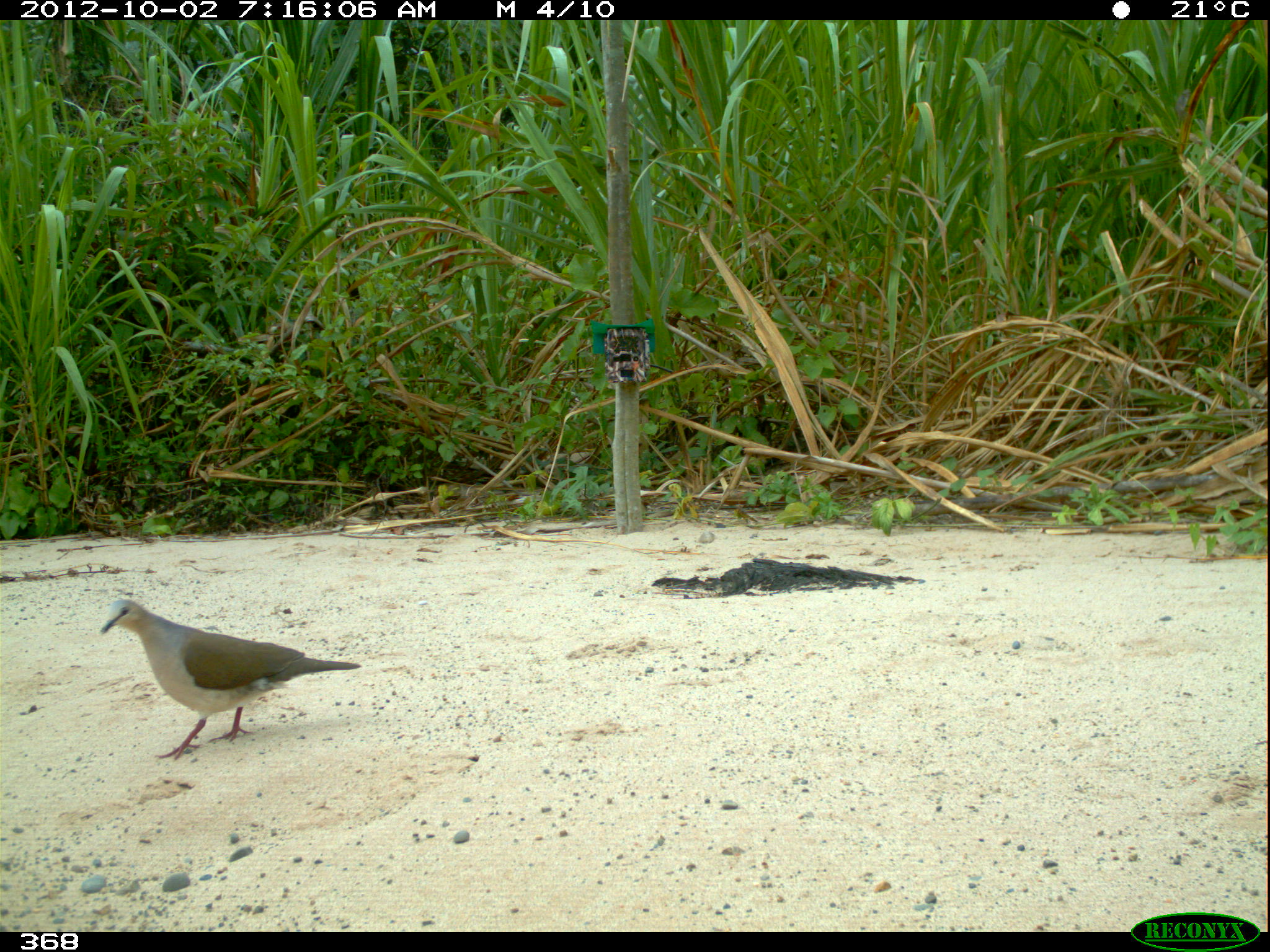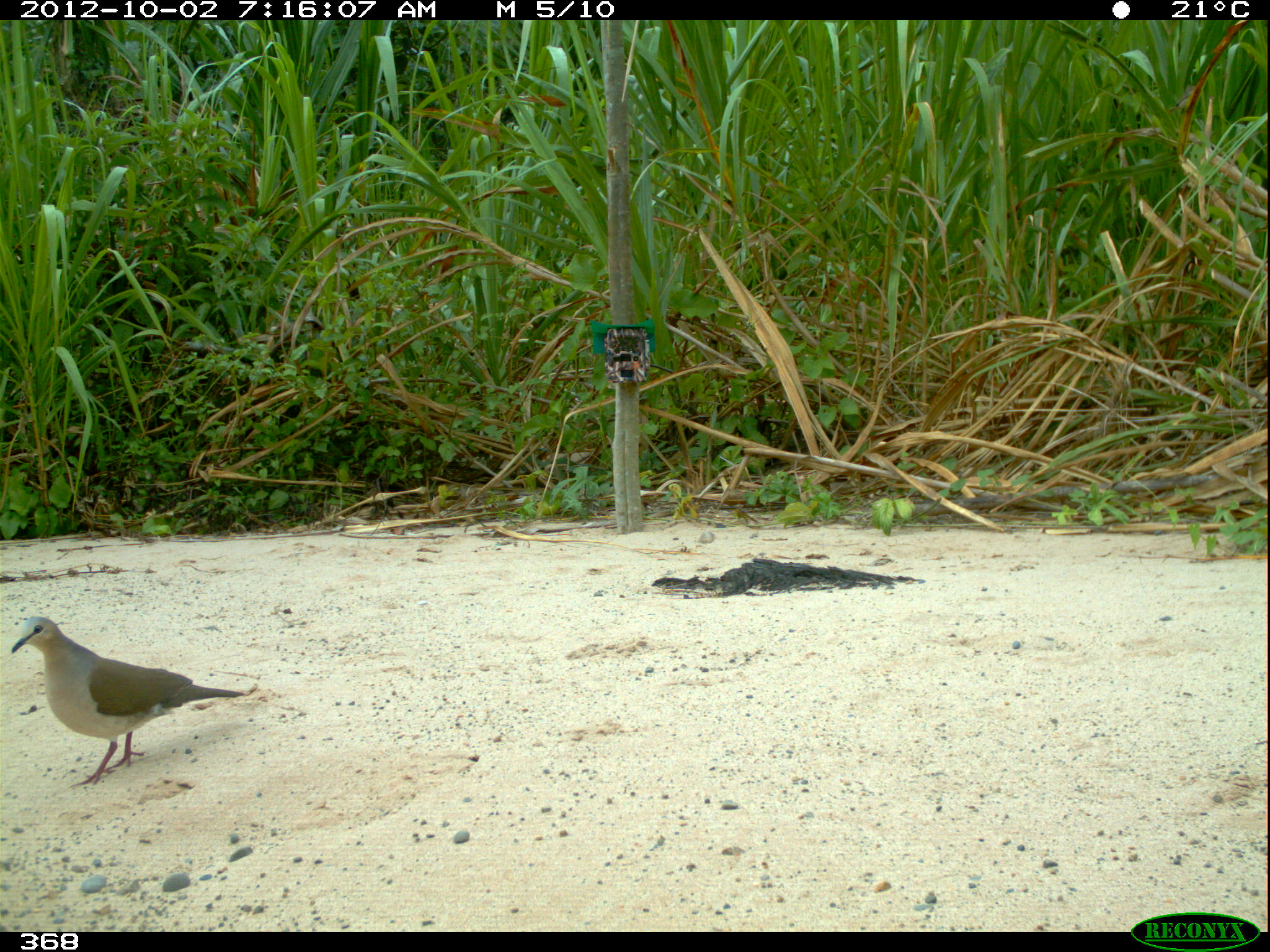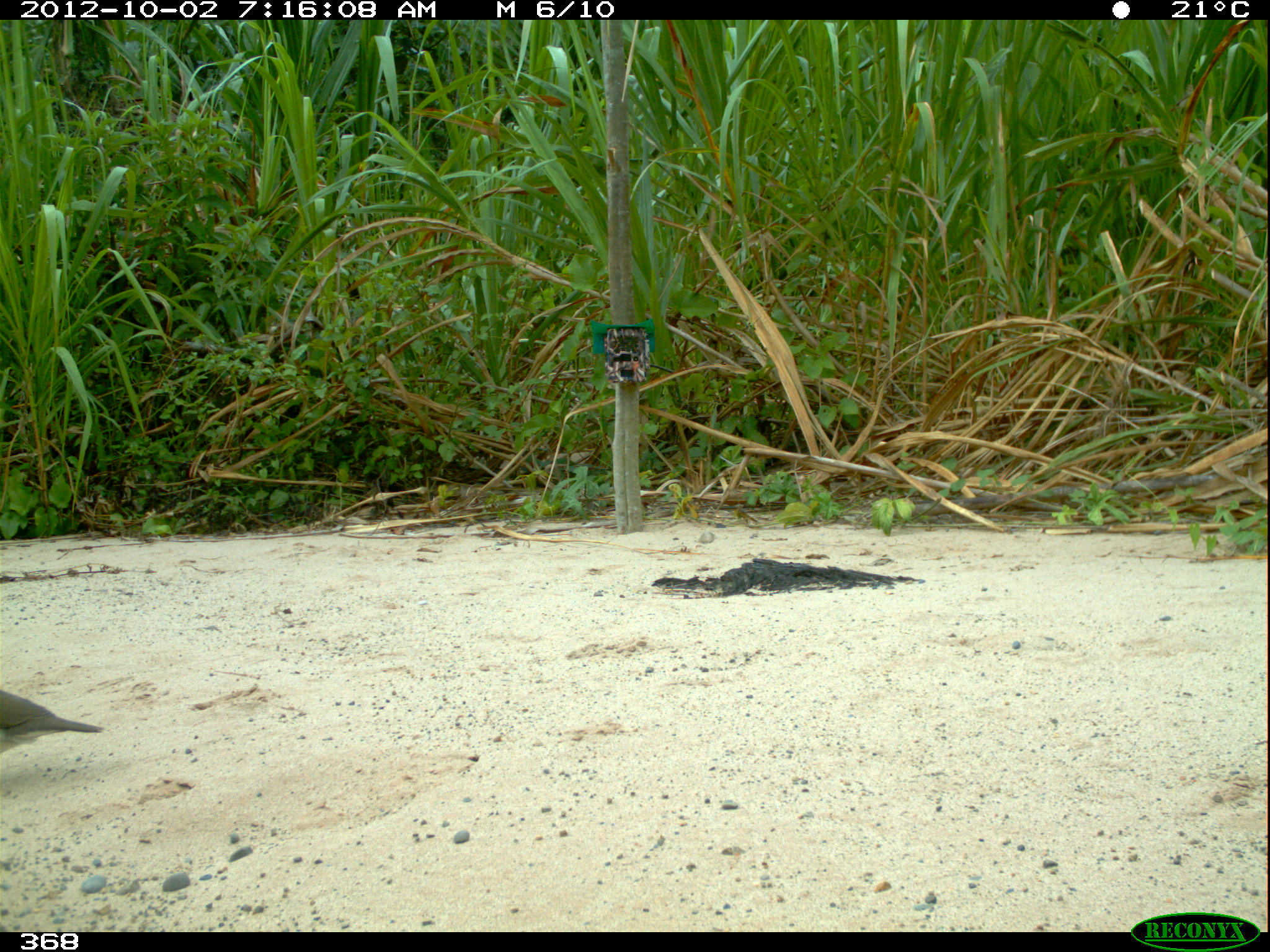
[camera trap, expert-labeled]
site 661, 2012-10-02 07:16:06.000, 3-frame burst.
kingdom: Animalia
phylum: Chordata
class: Aves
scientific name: Aves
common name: bird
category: unknown bird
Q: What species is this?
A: Unknown bird (bird) (Aves).